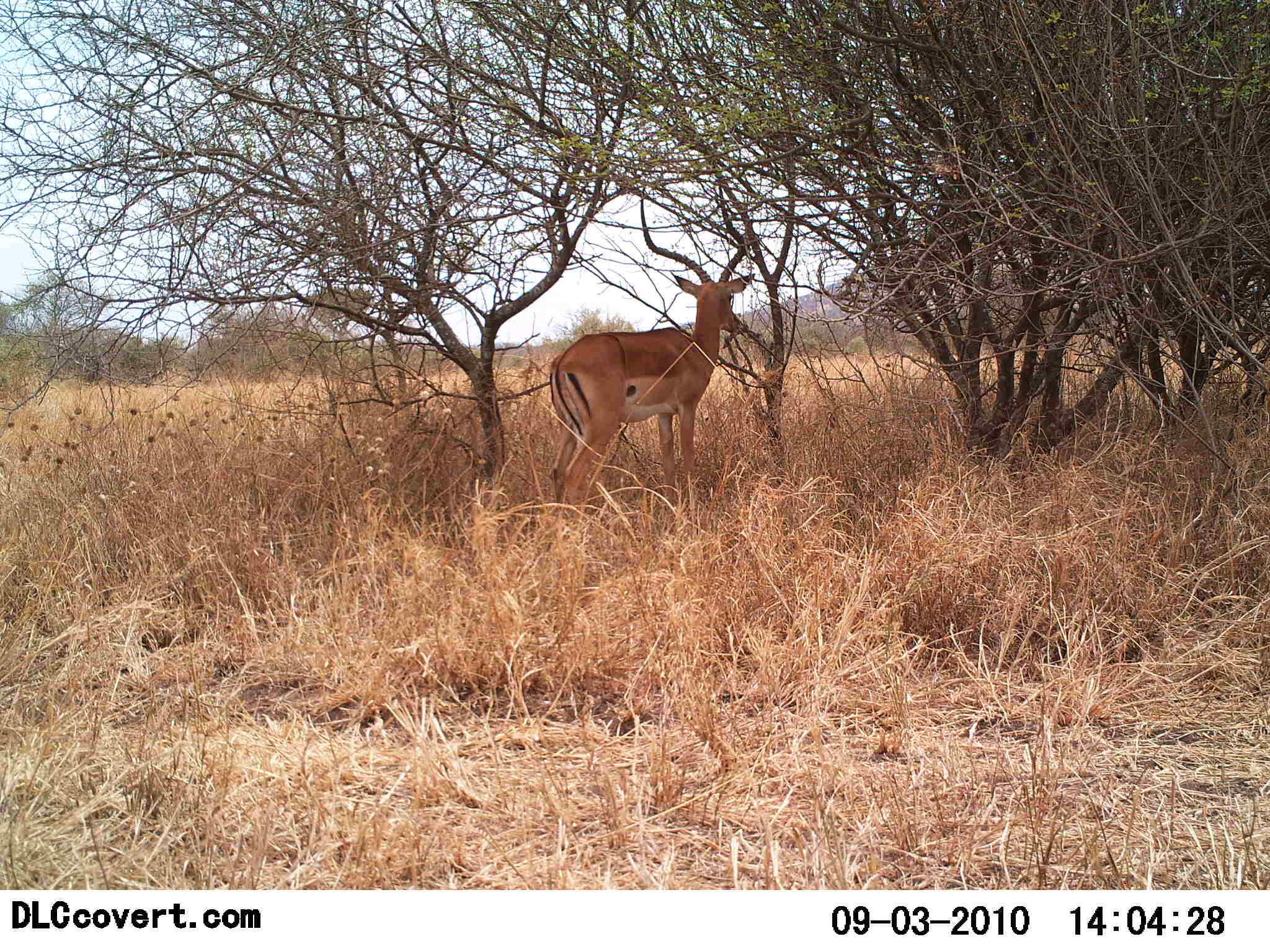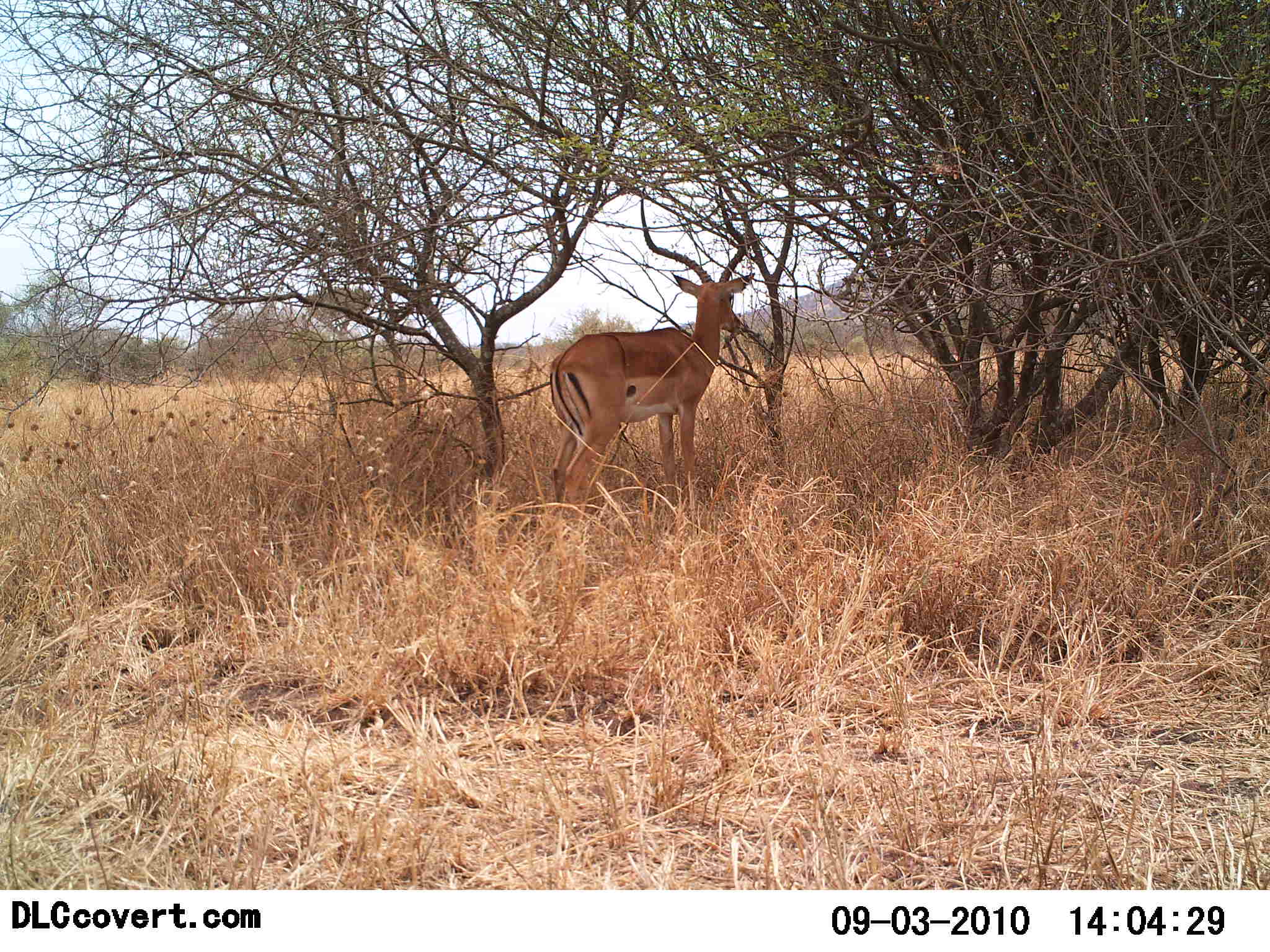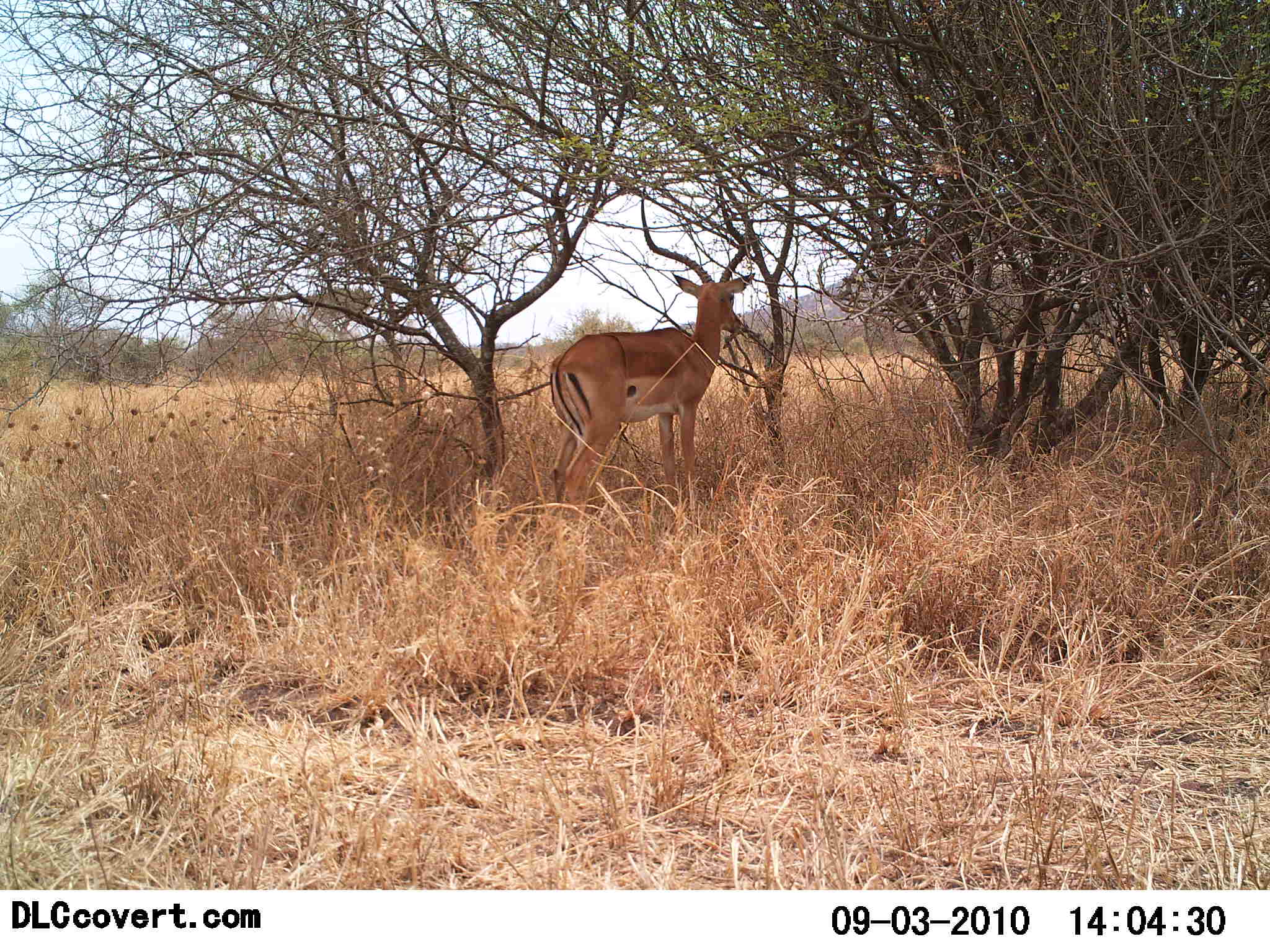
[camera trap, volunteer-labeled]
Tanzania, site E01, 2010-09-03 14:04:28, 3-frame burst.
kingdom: Animalia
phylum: Chordata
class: Mammalia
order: Artiodactyla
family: Bovidae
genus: Aepyceros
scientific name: Aepyceros melampus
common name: impala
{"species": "impala (Aepyceros melampus)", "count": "1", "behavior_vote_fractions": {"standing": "100%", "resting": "0%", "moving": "0%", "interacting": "0%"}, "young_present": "0%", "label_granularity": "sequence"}